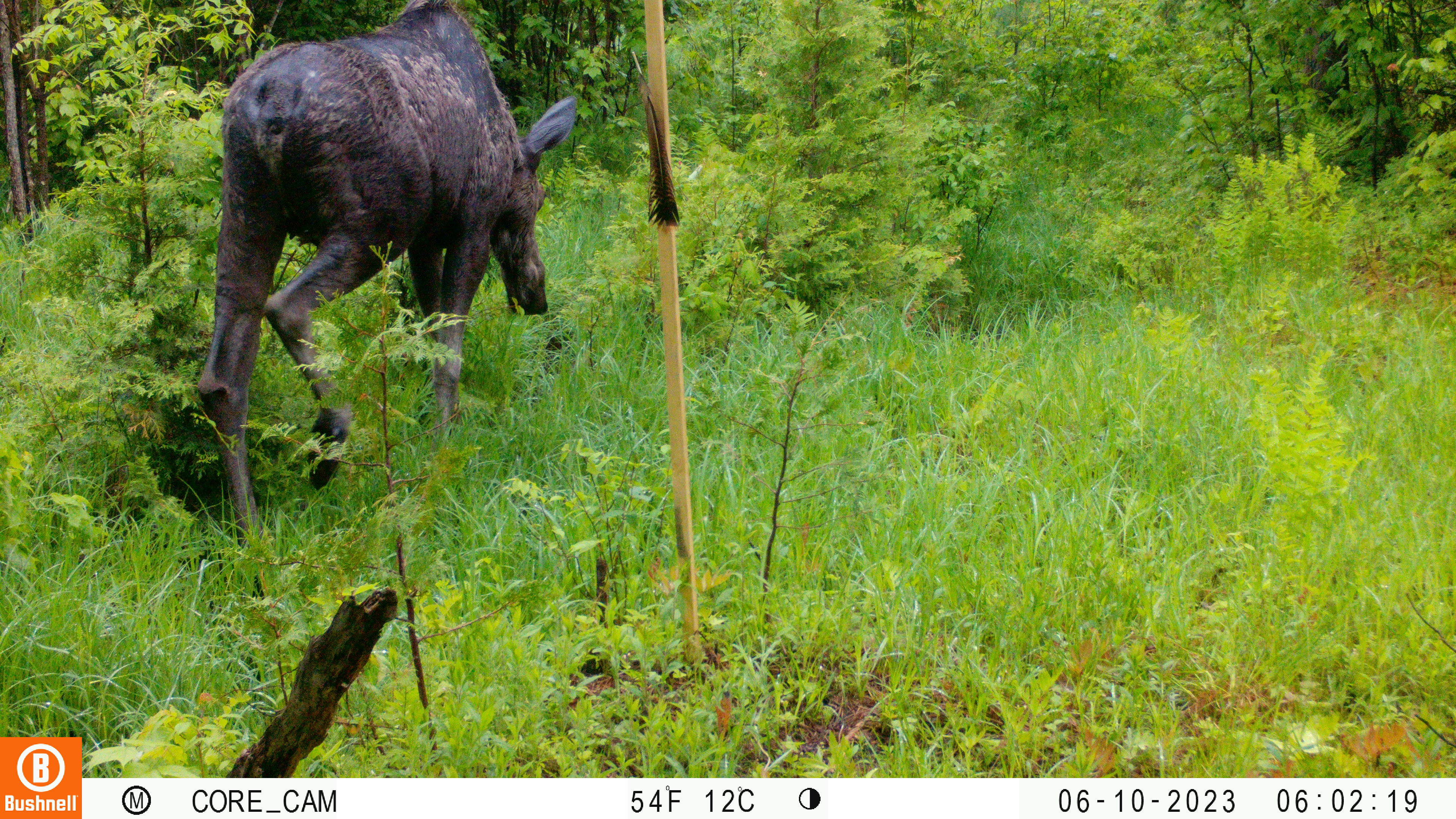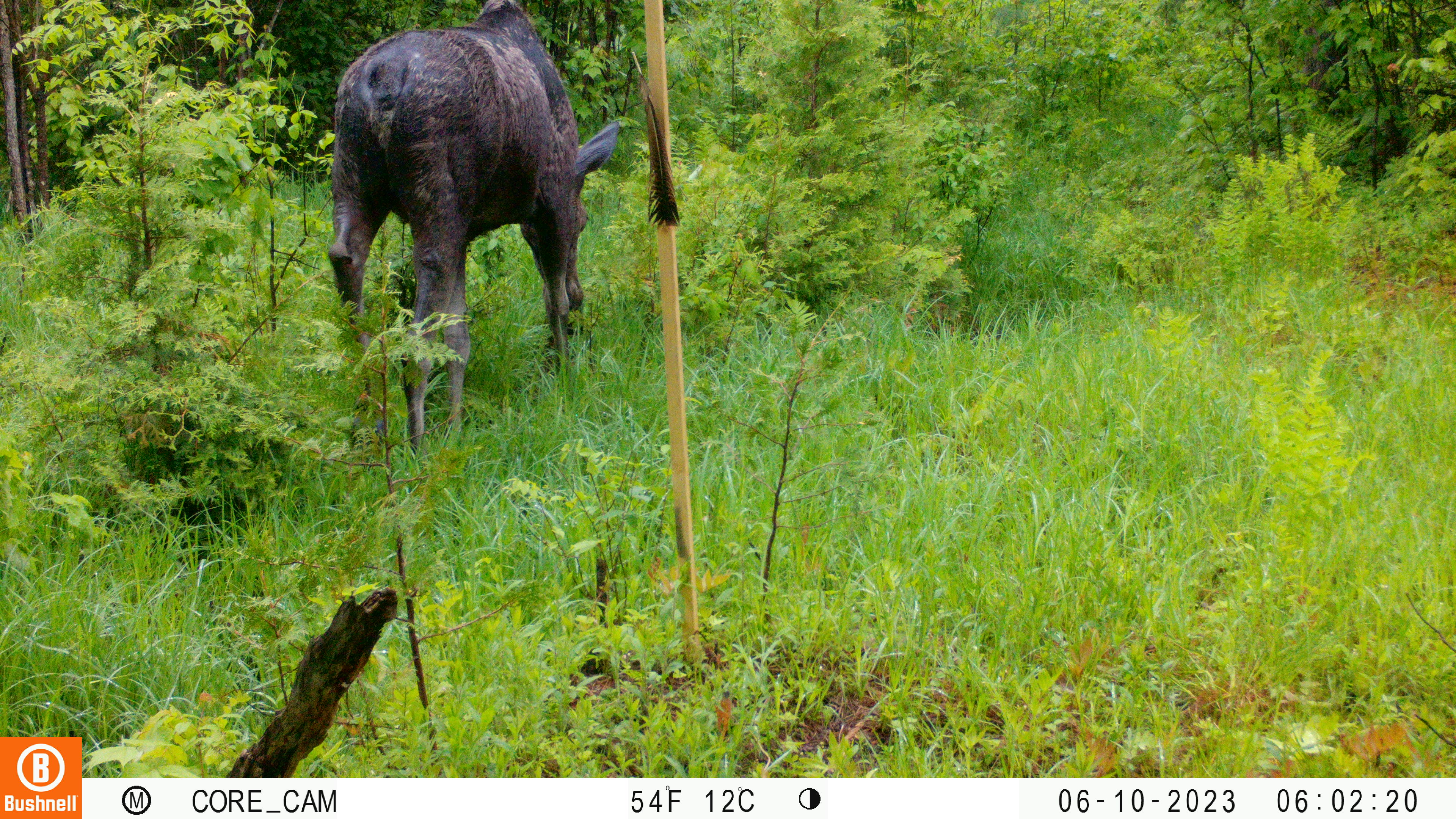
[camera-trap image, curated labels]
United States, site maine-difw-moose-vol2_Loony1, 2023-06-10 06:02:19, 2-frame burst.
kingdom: Animalia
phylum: Chordata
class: Mammalia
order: Artiodactyla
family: Cervidae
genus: Alces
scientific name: Alces alces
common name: moose